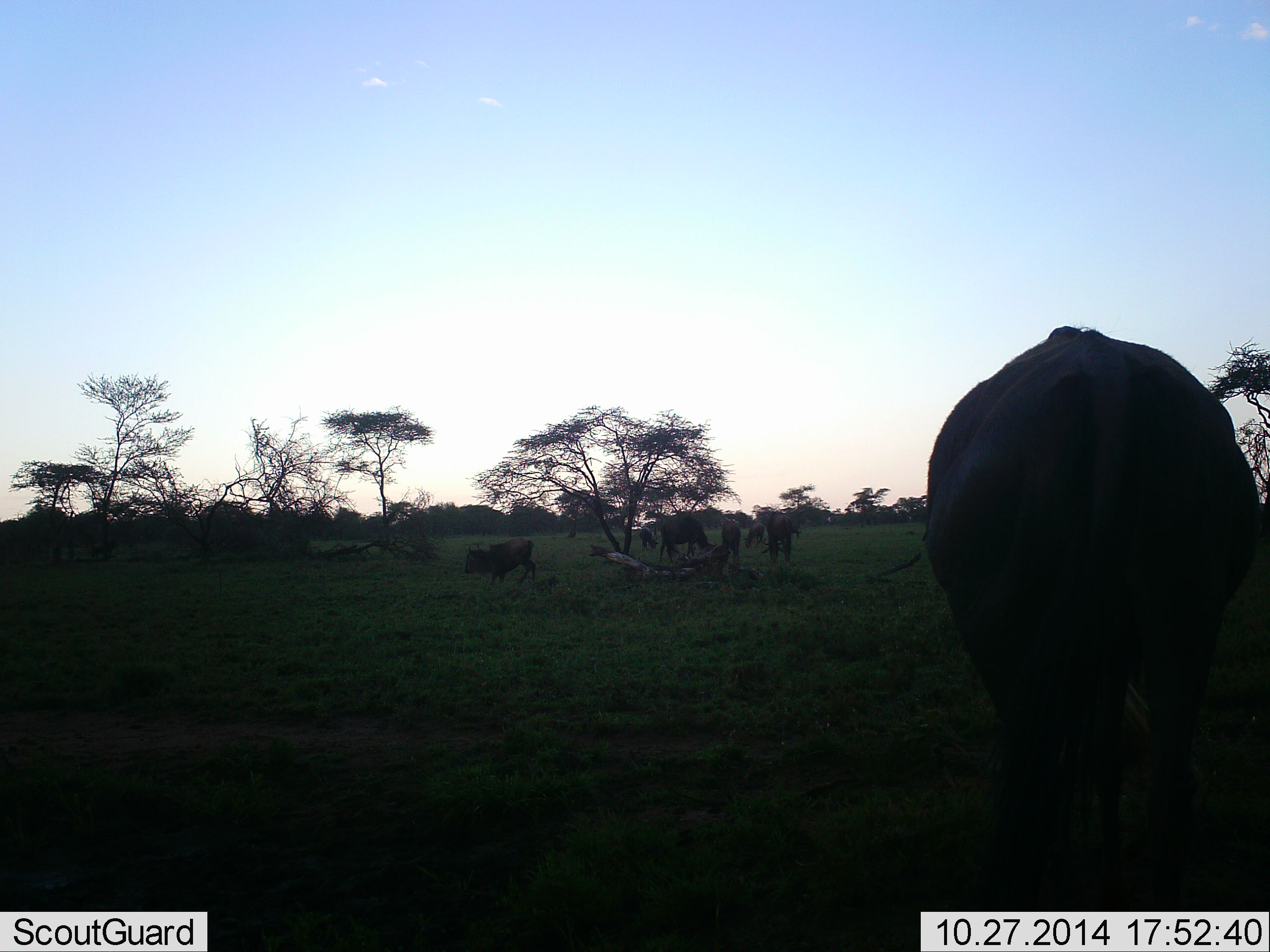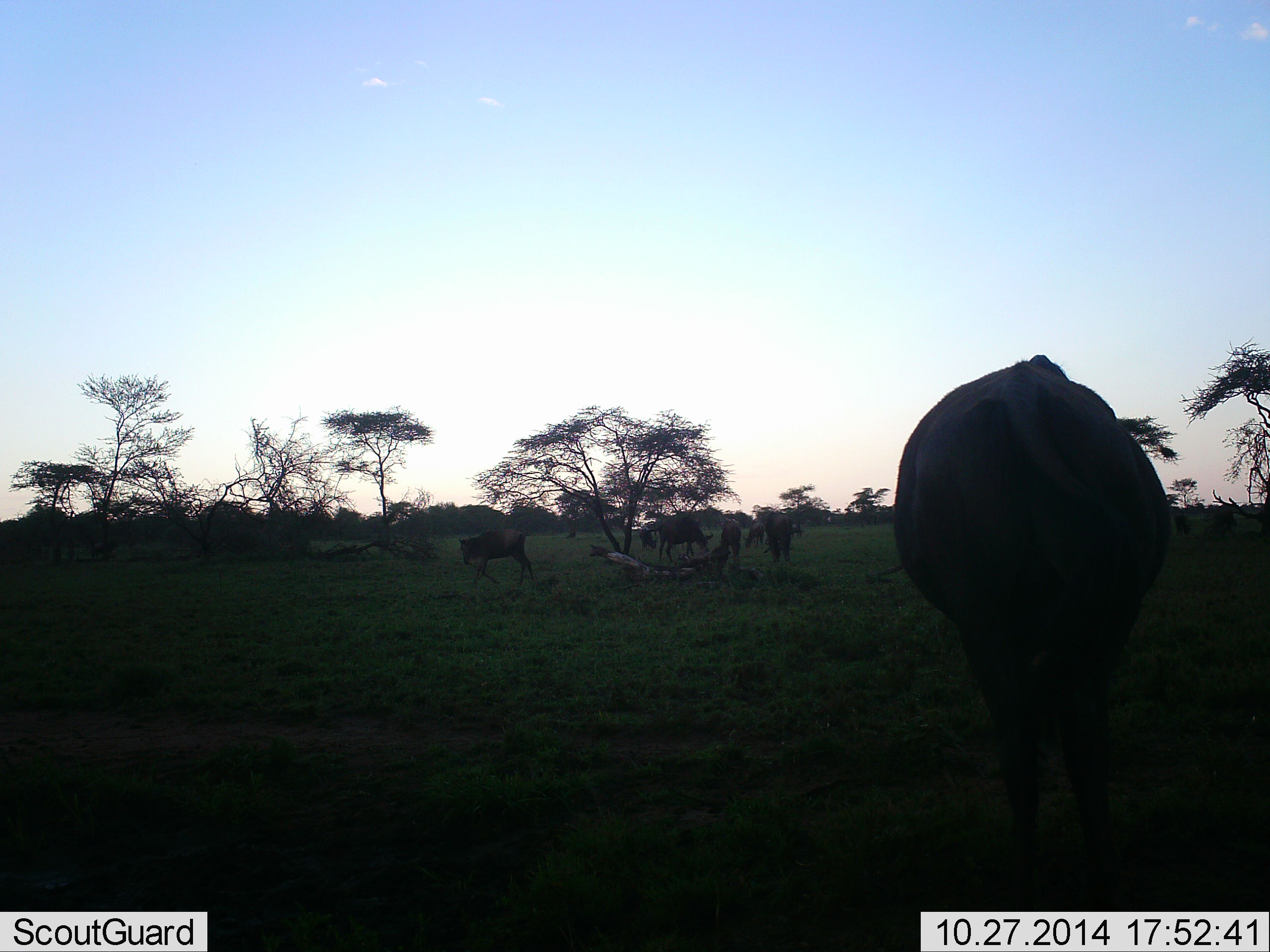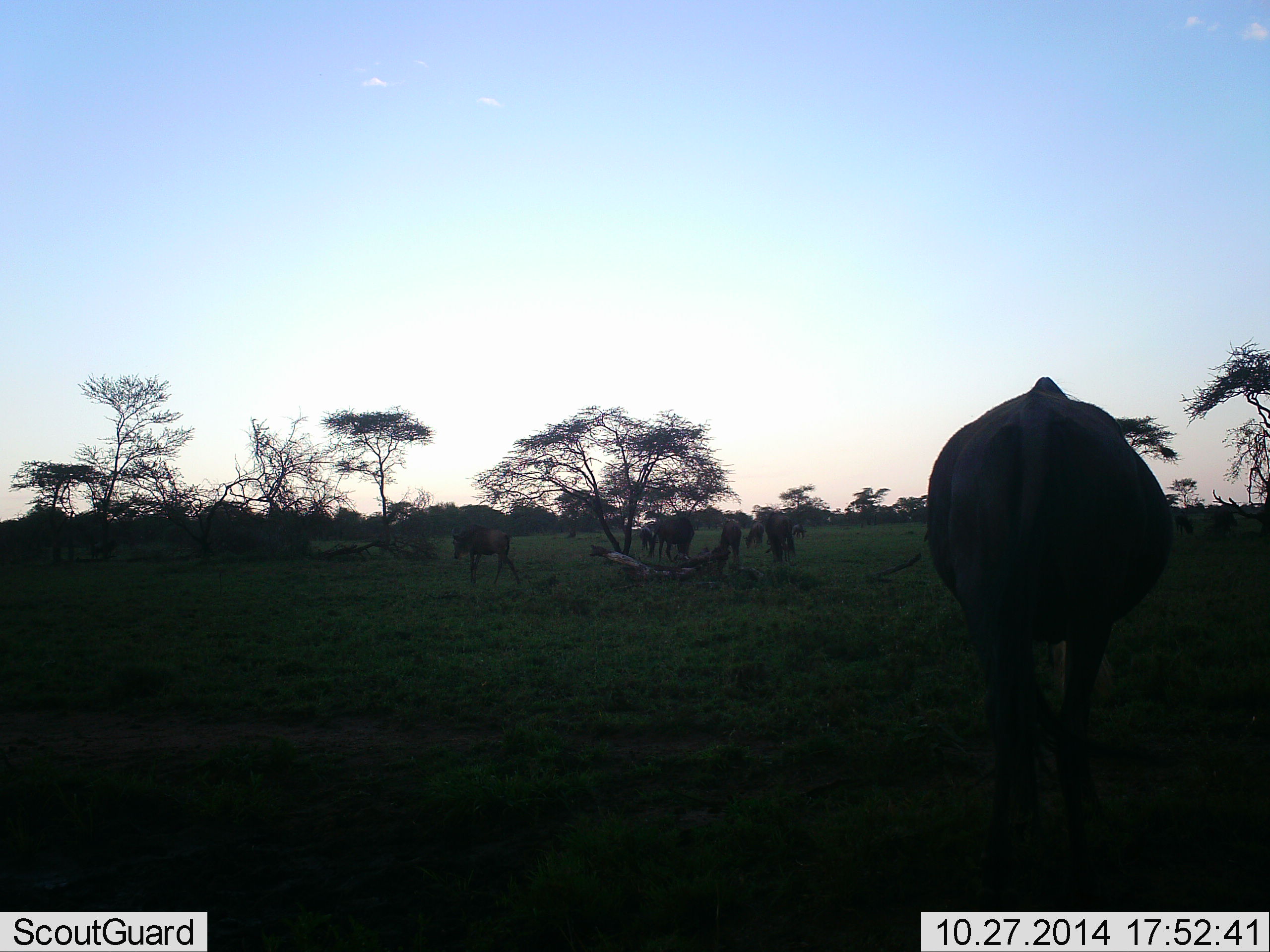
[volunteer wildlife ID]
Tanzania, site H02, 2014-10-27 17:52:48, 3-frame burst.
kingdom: Animalia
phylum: Chordata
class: Mammalia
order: Artiodactyla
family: Bovidae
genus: Connochaetes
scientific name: Connochaetes taurinus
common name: blue wildebeest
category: wildebeest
Wildebeest (blue wildebeest) (Connochaetes taurinus), count 8. Behavior (volunteer vote fractions): standing 50%, resting 40%, moving 40%, interacting 0%. Young present (vote fraction): 0%. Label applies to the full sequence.